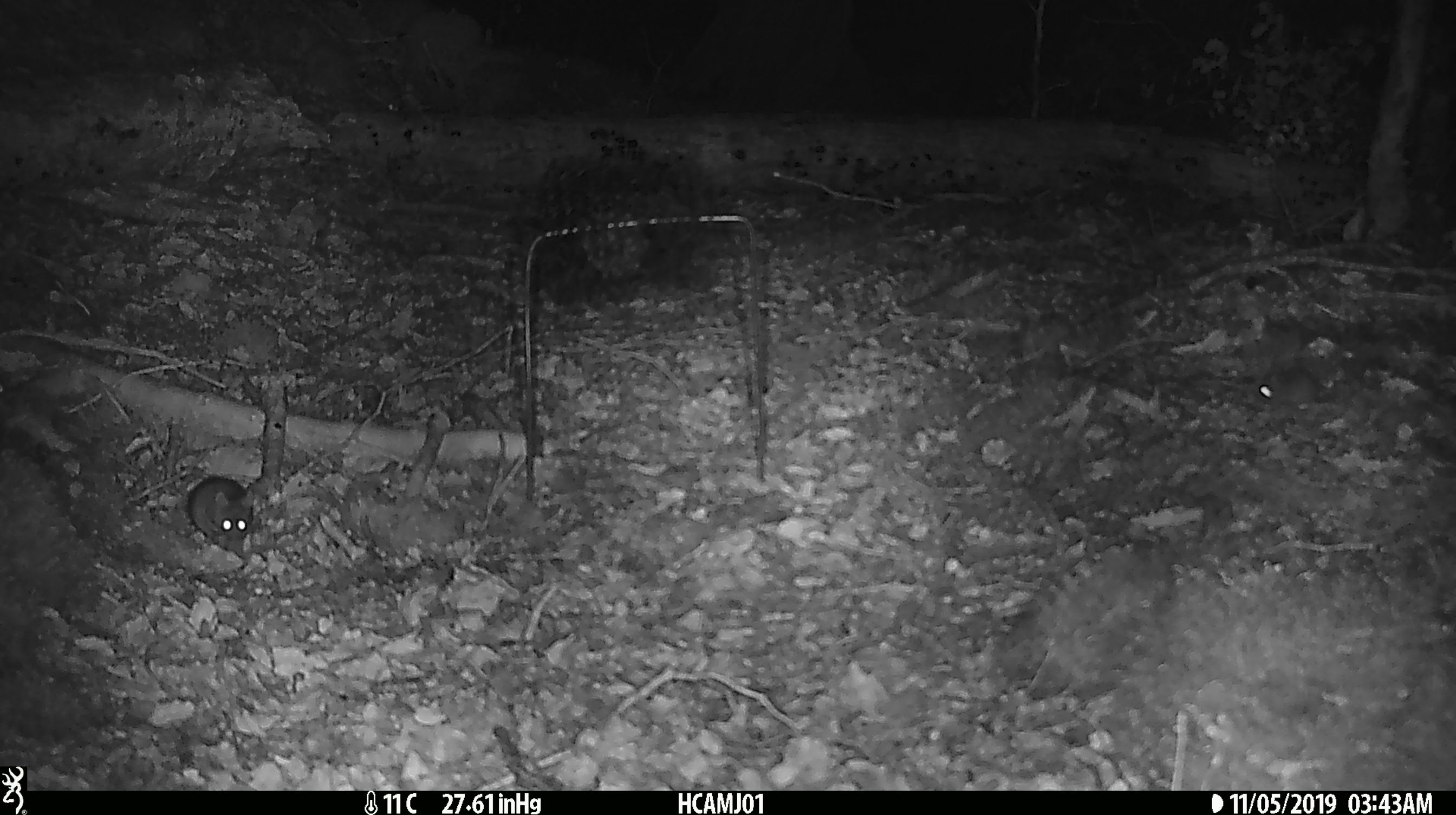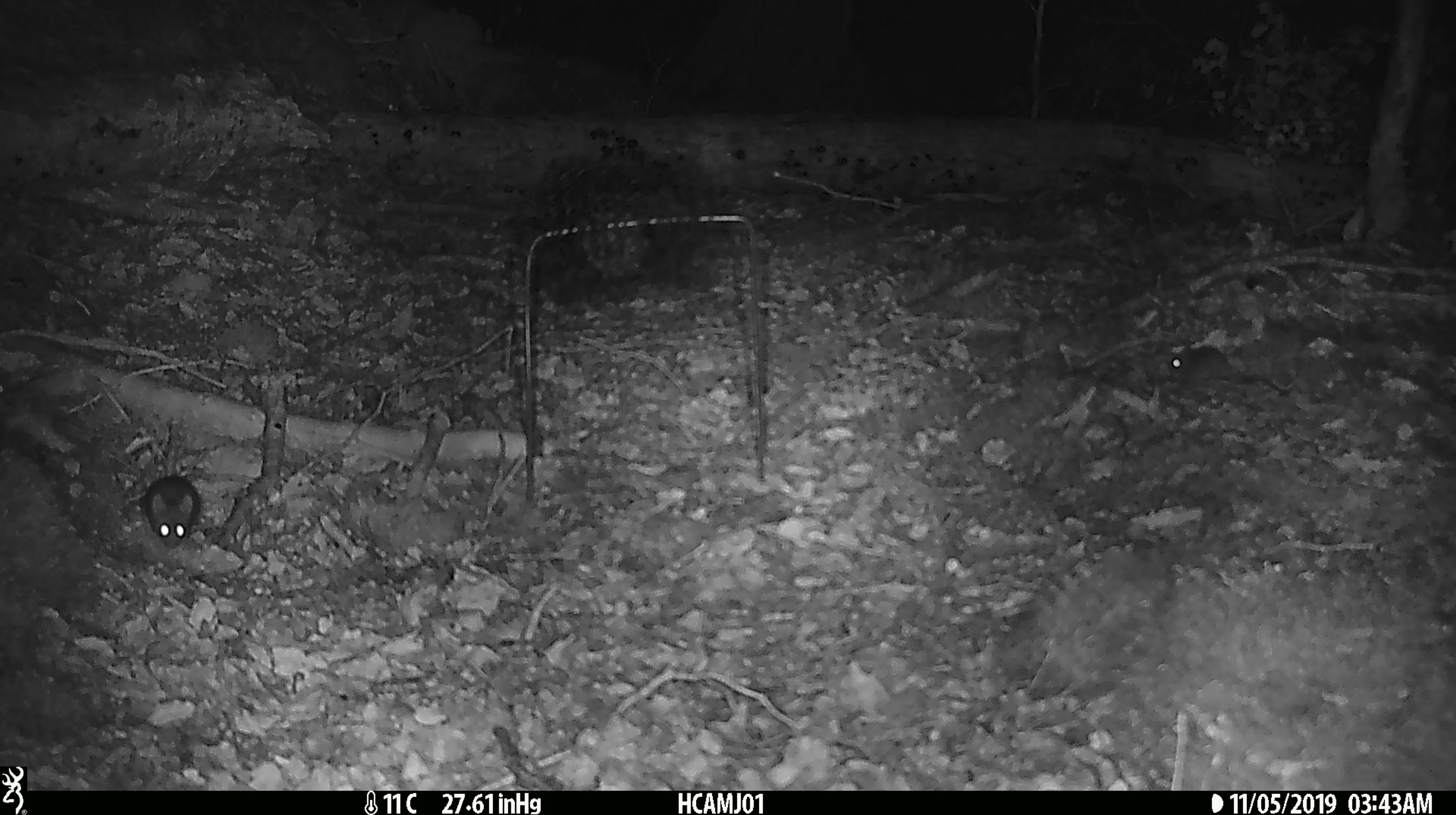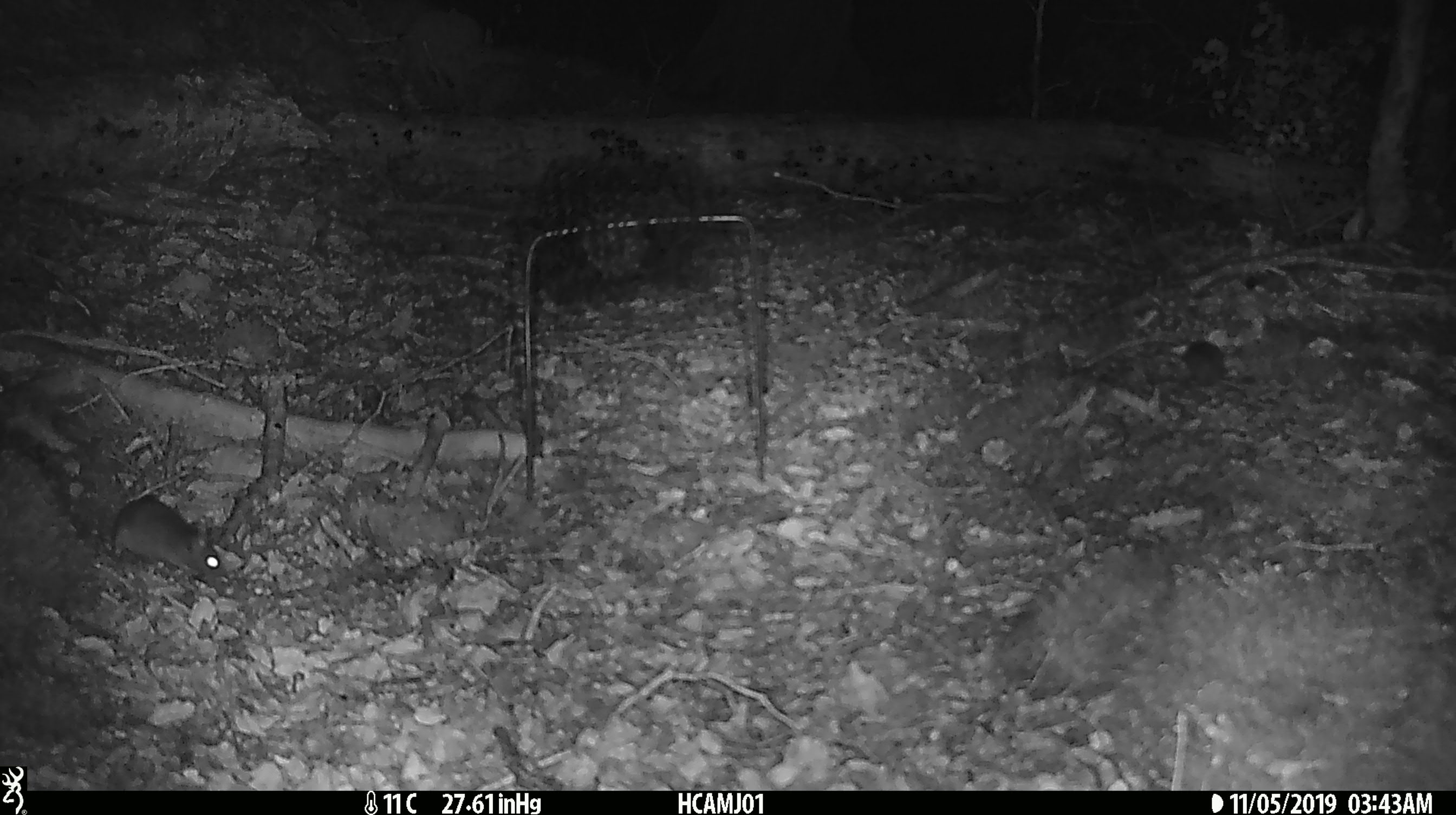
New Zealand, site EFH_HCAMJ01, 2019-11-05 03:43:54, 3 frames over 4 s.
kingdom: Animalia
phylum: Chordata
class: Mammalia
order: Rodentia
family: Muridae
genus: Mus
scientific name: Mus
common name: mouse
Mouse (Mus).